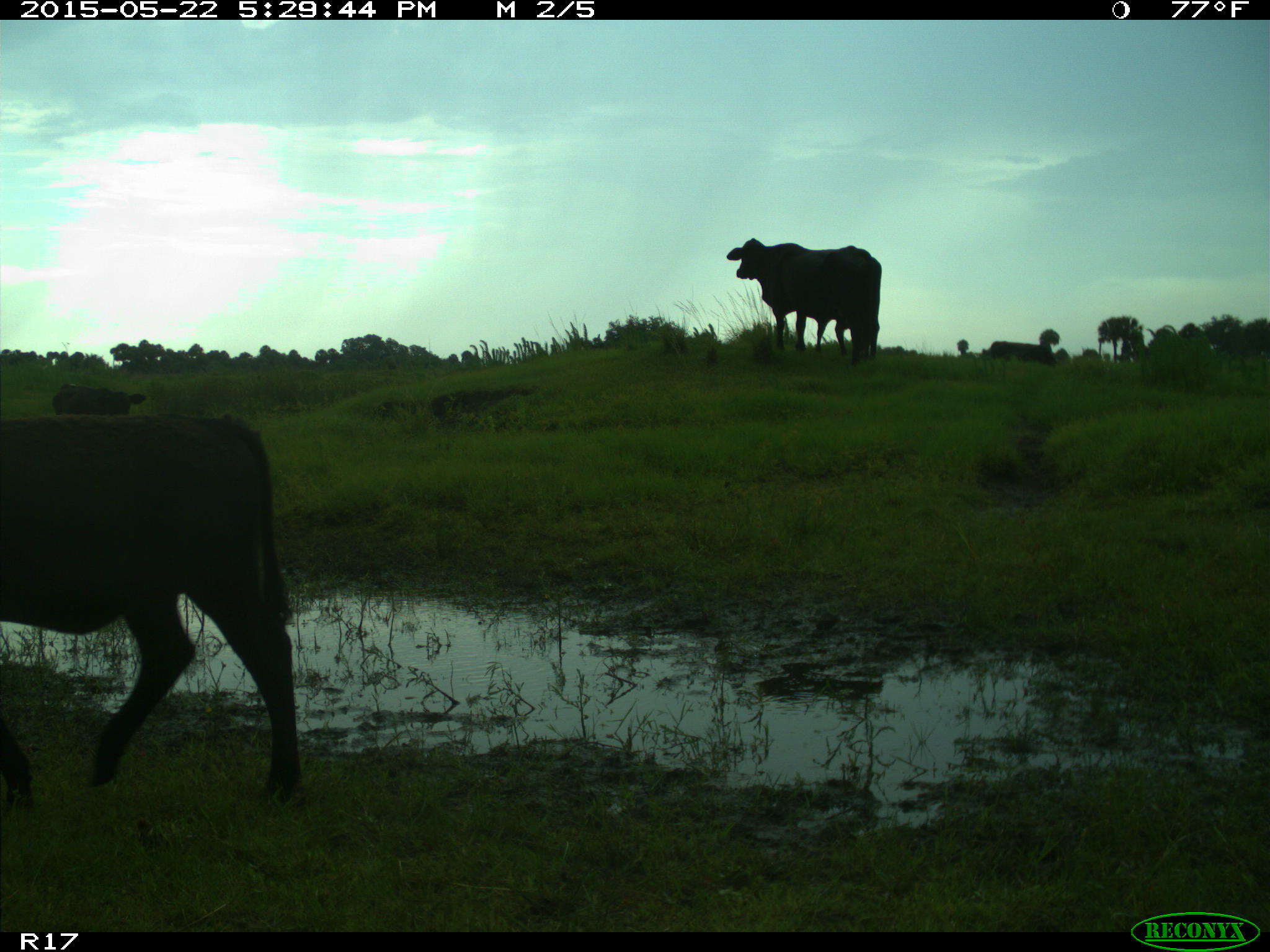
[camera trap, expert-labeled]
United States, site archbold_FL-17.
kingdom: Animalia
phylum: Chordata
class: Mammalia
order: Artiodactyla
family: Bovidae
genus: Bos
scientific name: Bos taurus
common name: domestic cow